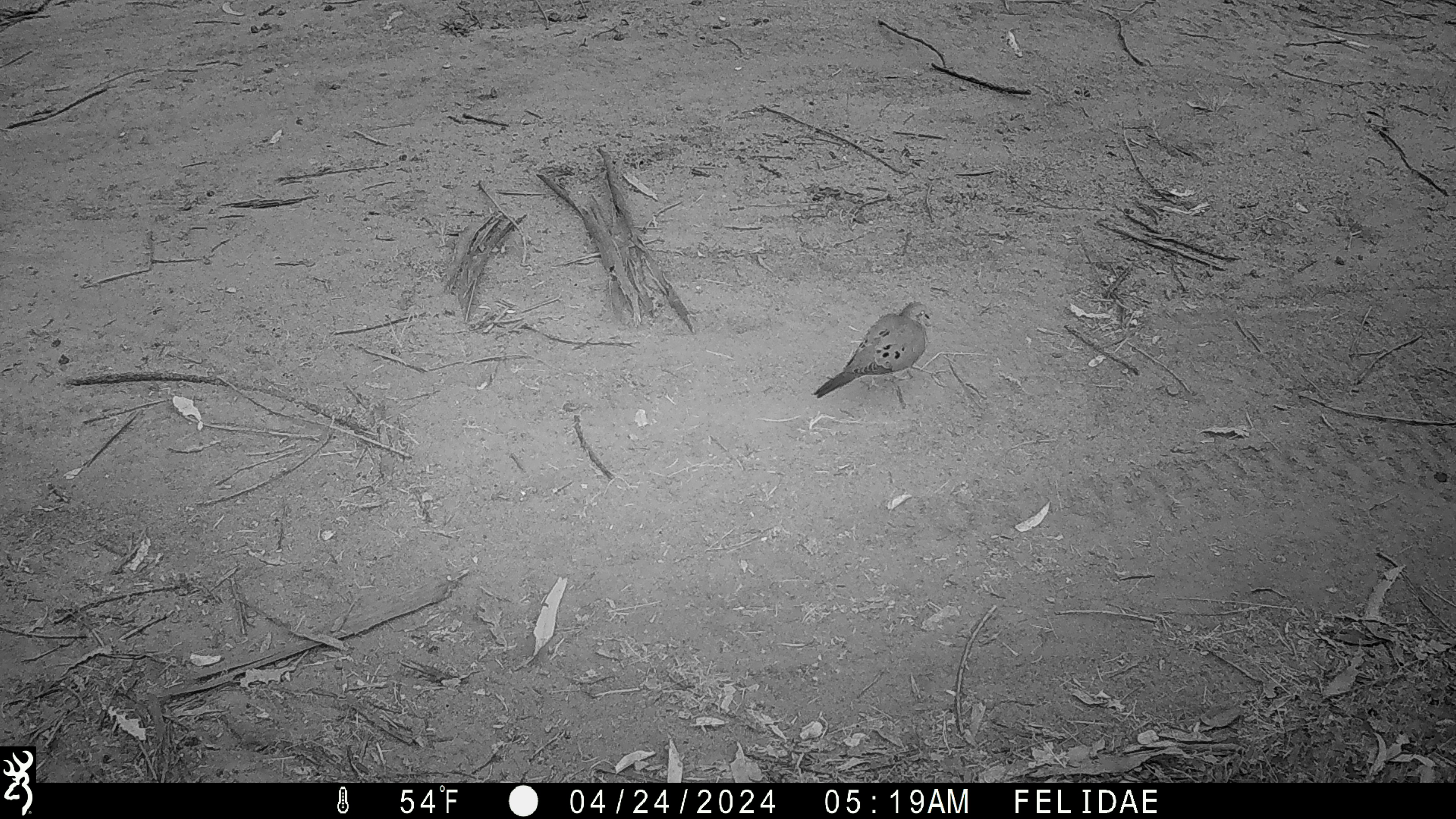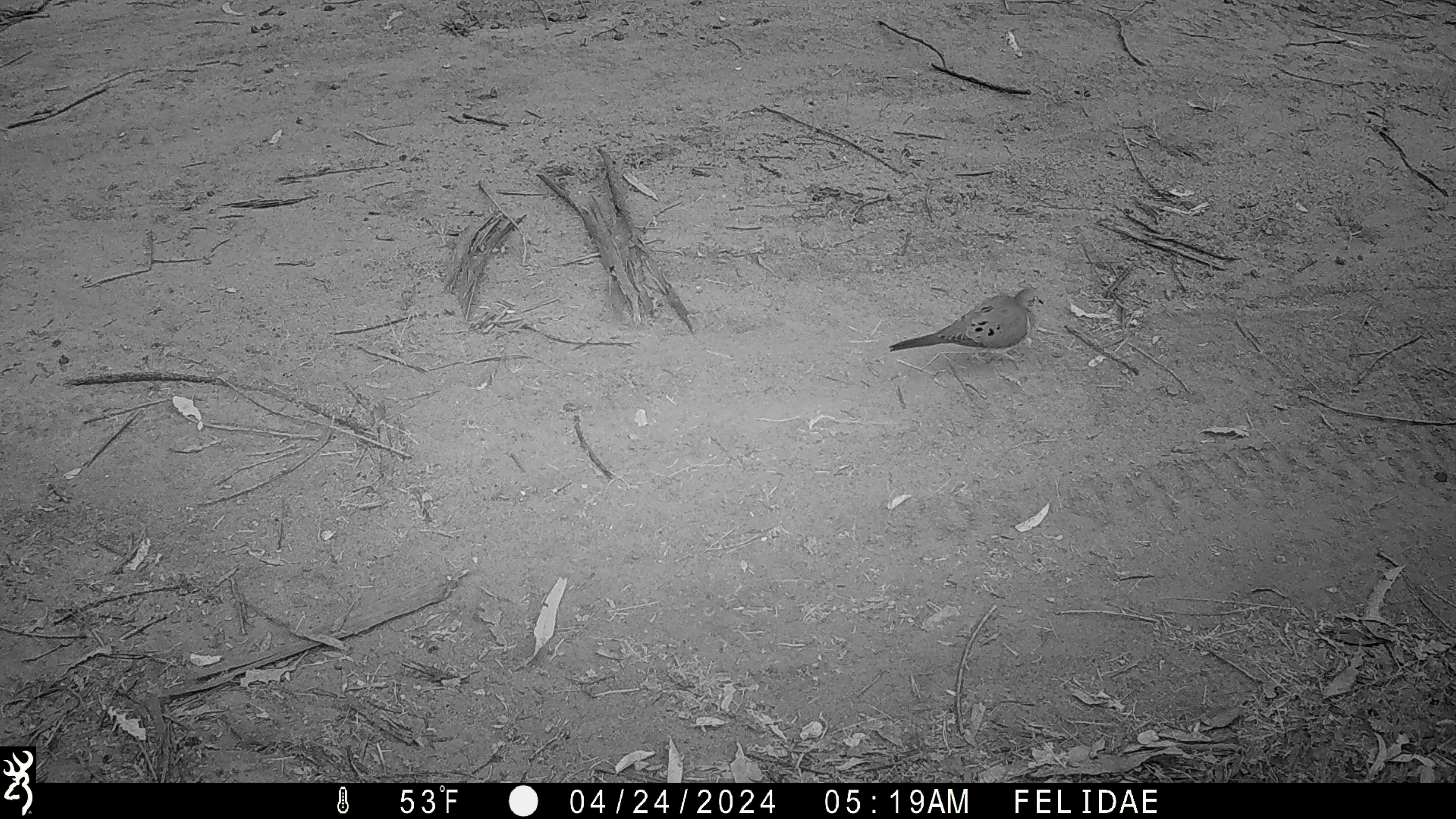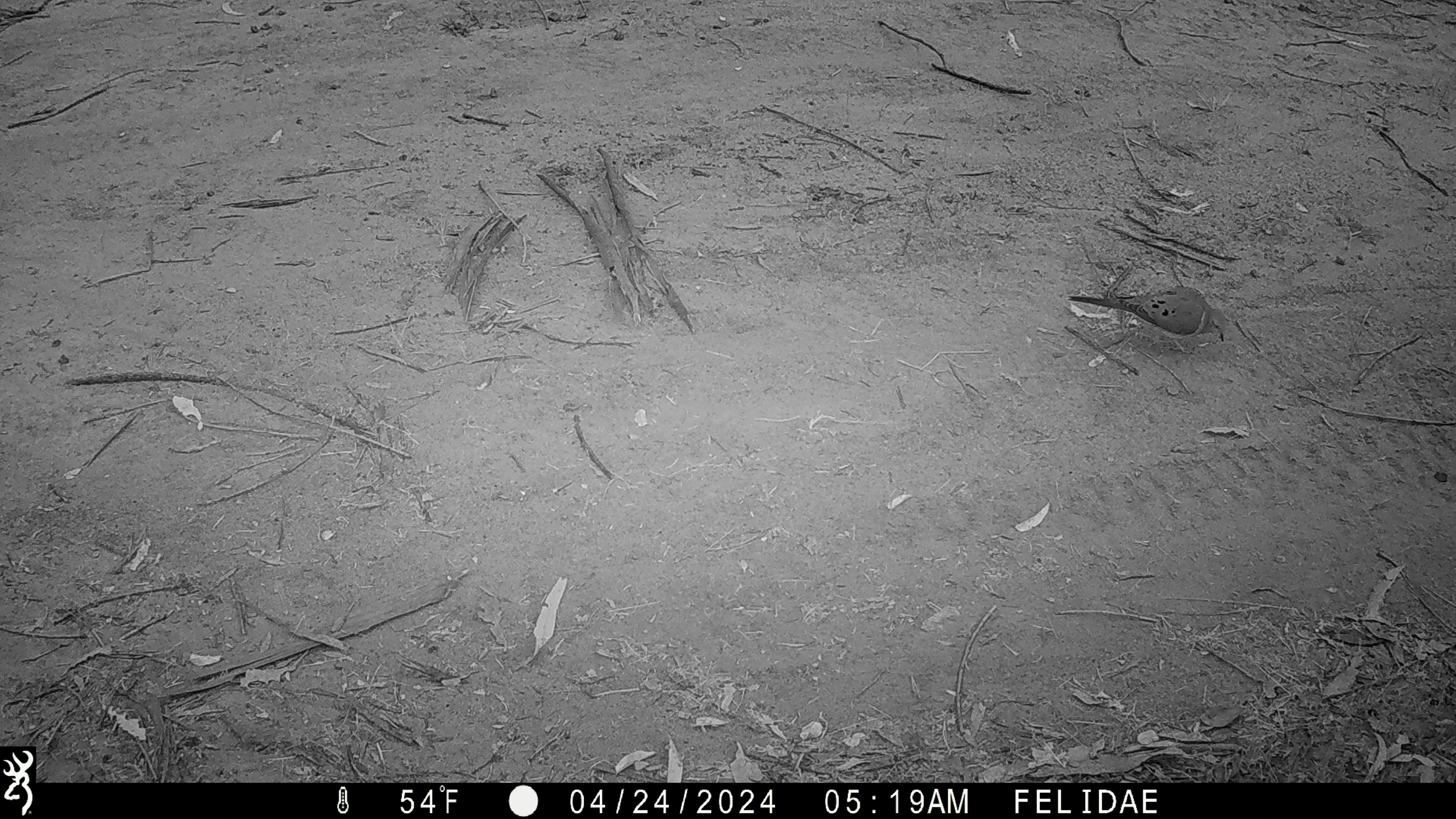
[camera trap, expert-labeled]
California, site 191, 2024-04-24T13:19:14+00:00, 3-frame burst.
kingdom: Animalia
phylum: Chordata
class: Aves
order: Columbiformes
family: Columbidae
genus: Zenaida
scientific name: Zenaida macroura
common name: mourning dove